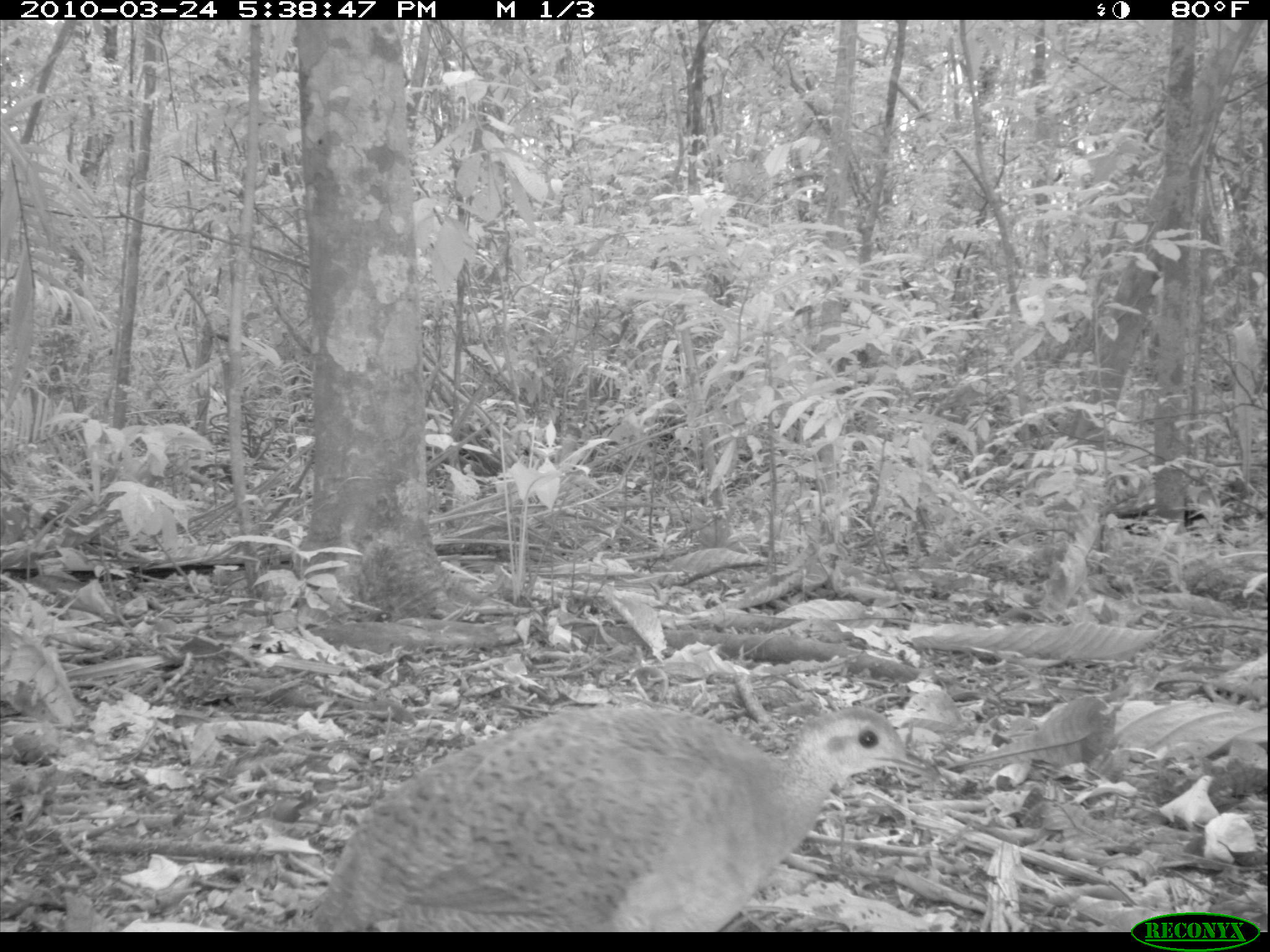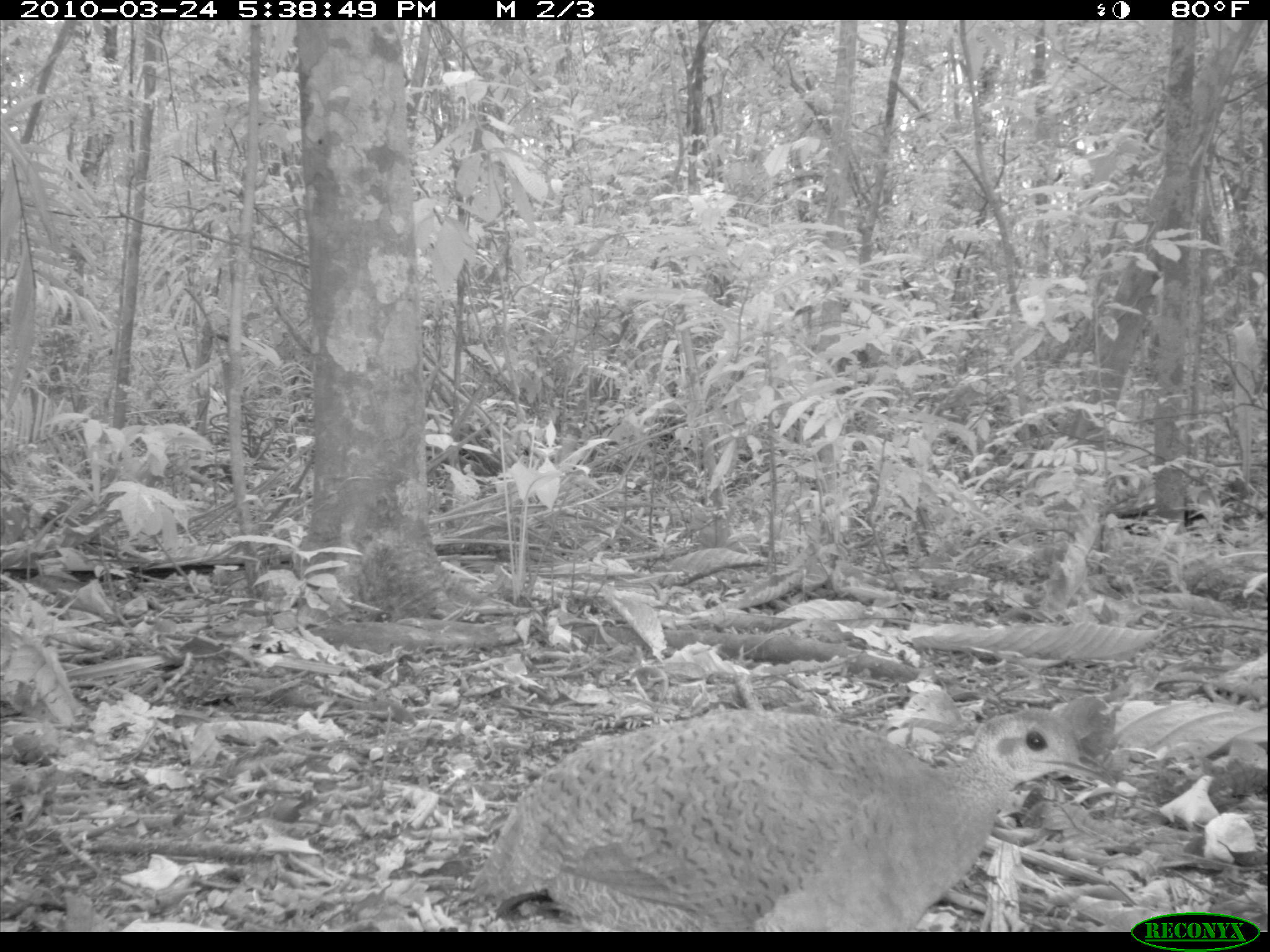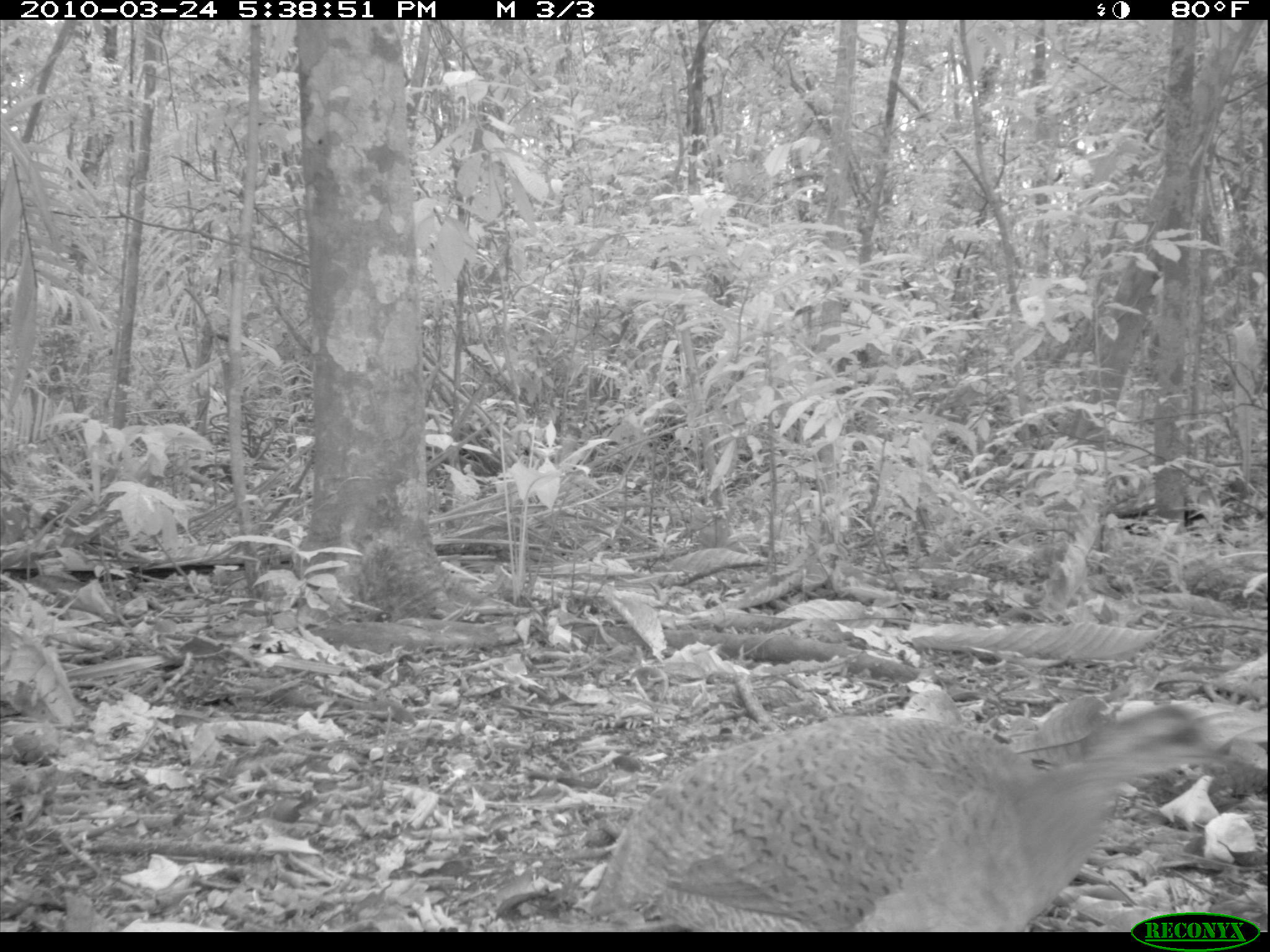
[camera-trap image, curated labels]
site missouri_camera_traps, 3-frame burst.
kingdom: Animalia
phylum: Chordata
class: Aves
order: Tinamiformes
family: Tinamidae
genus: Tinamus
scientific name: Tinamus major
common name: great tinamou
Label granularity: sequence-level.